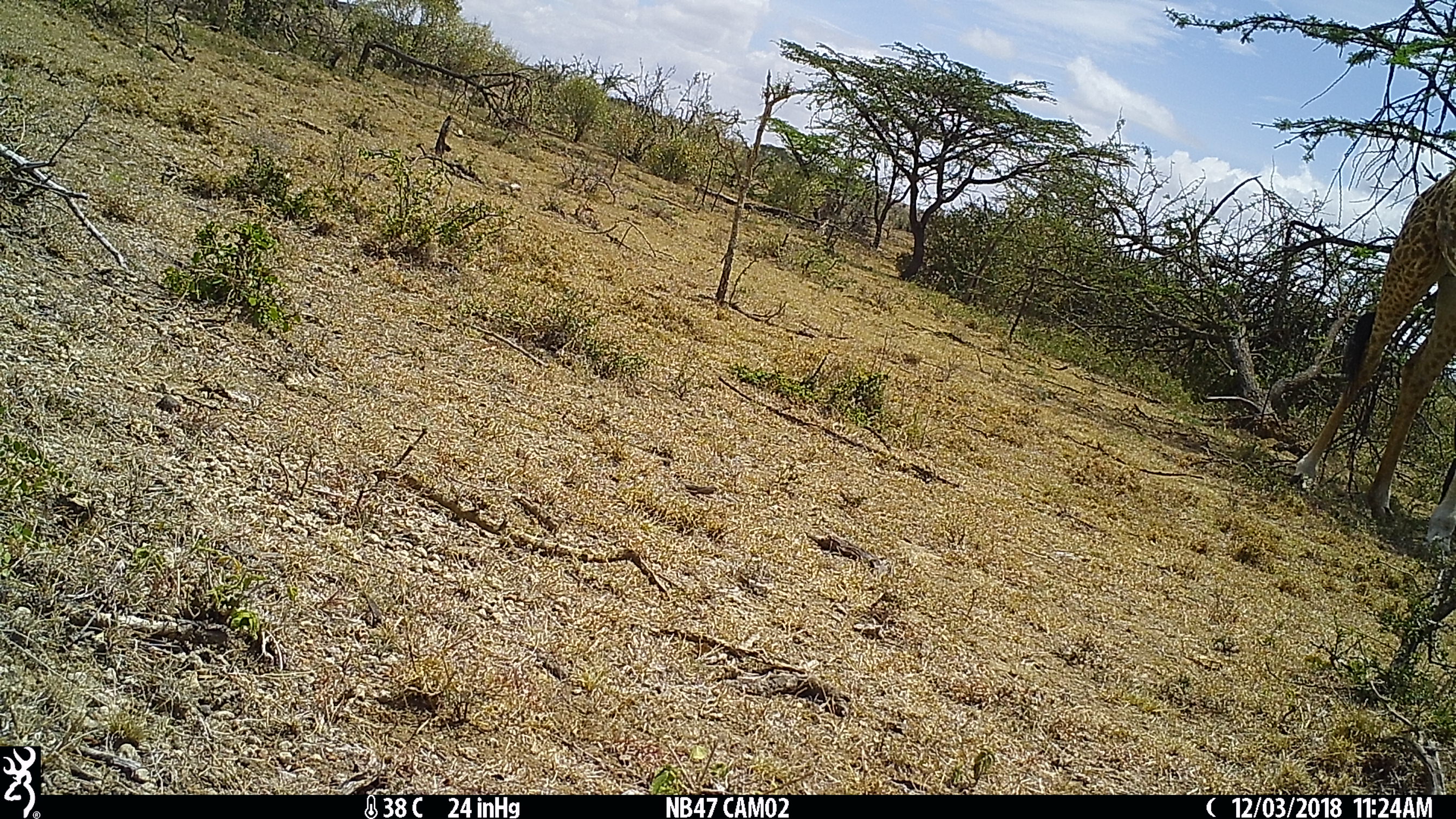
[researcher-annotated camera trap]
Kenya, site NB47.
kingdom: Animalia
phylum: Chordata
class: Mammalia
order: Artiodactyla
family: Giraffidae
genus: Giraffa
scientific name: Giraffa camelopardalis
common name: northern giraffe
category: giraffe